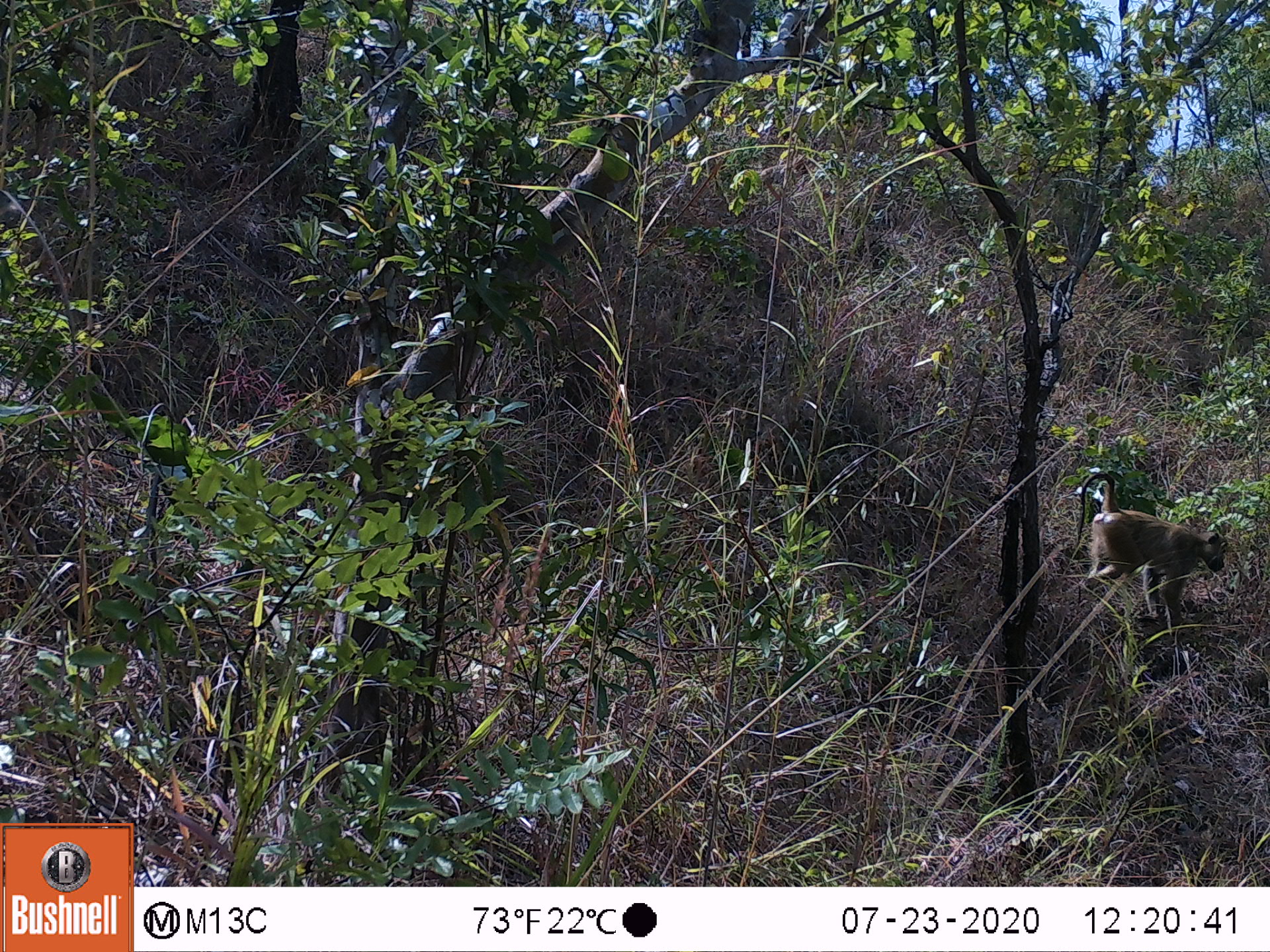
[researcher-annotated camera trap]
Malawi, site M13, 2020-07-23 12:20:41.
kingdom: Animalia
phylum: Chordata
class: Mammalia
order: Primates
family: Cercopithecidae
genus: Papio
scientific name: Papio cynocephalus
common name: yellow baboon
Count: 1.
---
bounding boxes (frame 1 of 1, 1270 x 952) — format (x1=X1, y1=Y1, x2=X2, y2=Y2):
yellow baboon: (x1=1077, y1=471, x2=1230, y2=633)